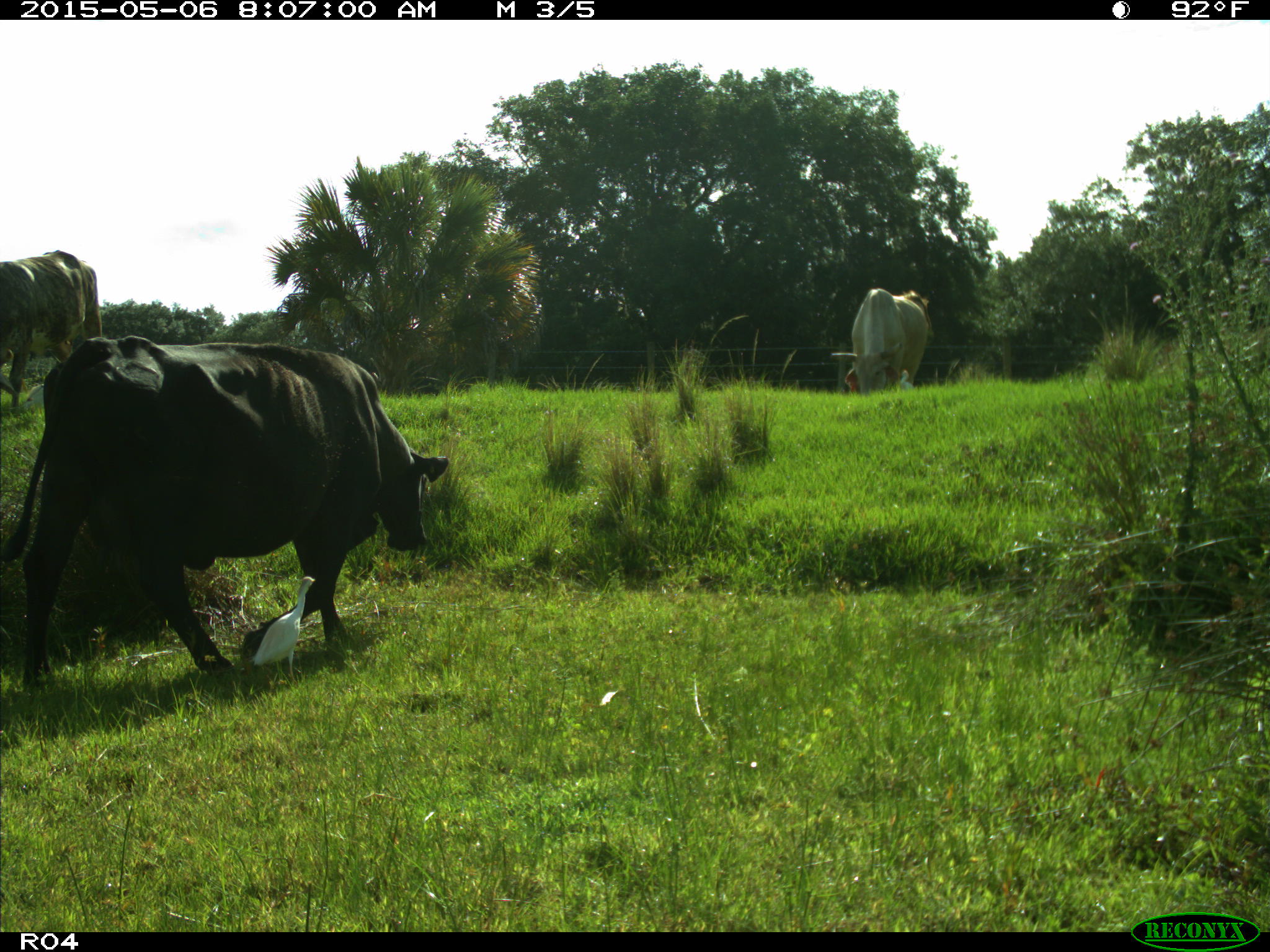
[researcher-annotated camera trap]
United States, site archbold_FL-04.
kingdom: Animalia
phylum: Chordata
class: Mammalia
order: Artiodactyla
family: Bovidae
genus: Bos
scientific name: Bos taurus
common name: domestic cow